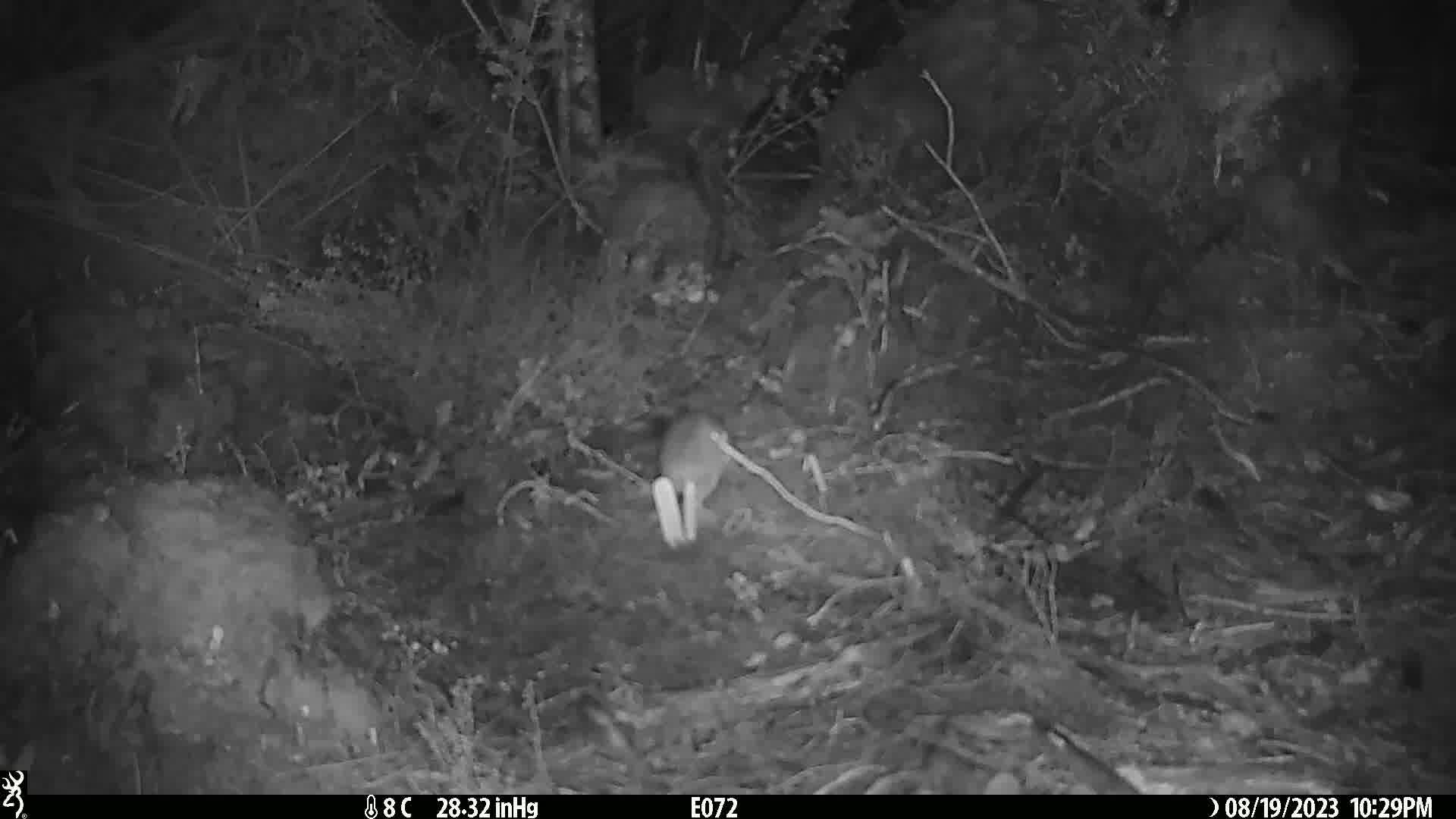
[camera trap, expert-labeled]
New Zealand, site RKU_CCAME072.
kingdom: Animalia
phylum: Chordata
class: Mammalia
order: Rodentia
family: Muridae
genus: Rattus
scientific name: Rattus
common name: rat